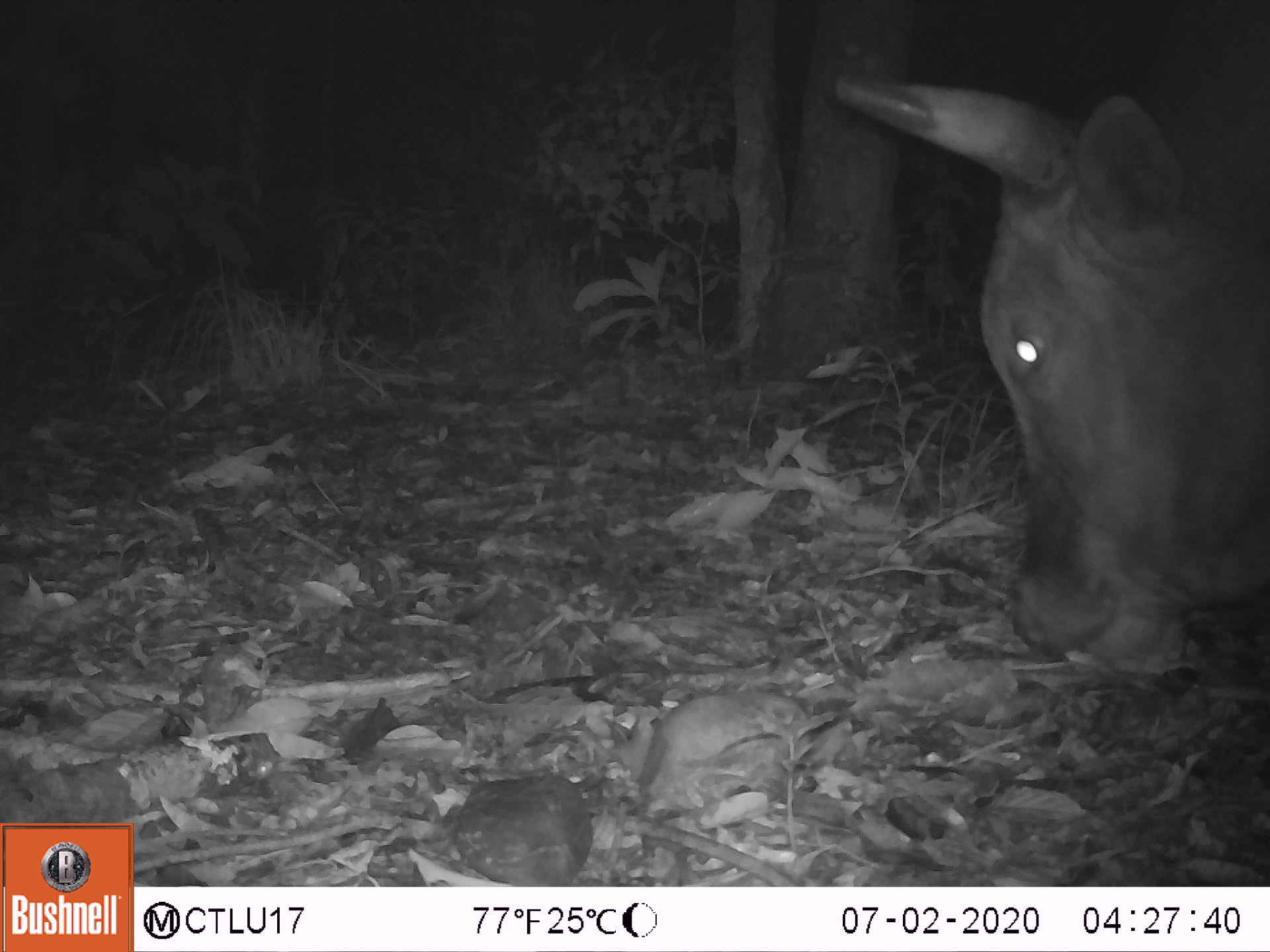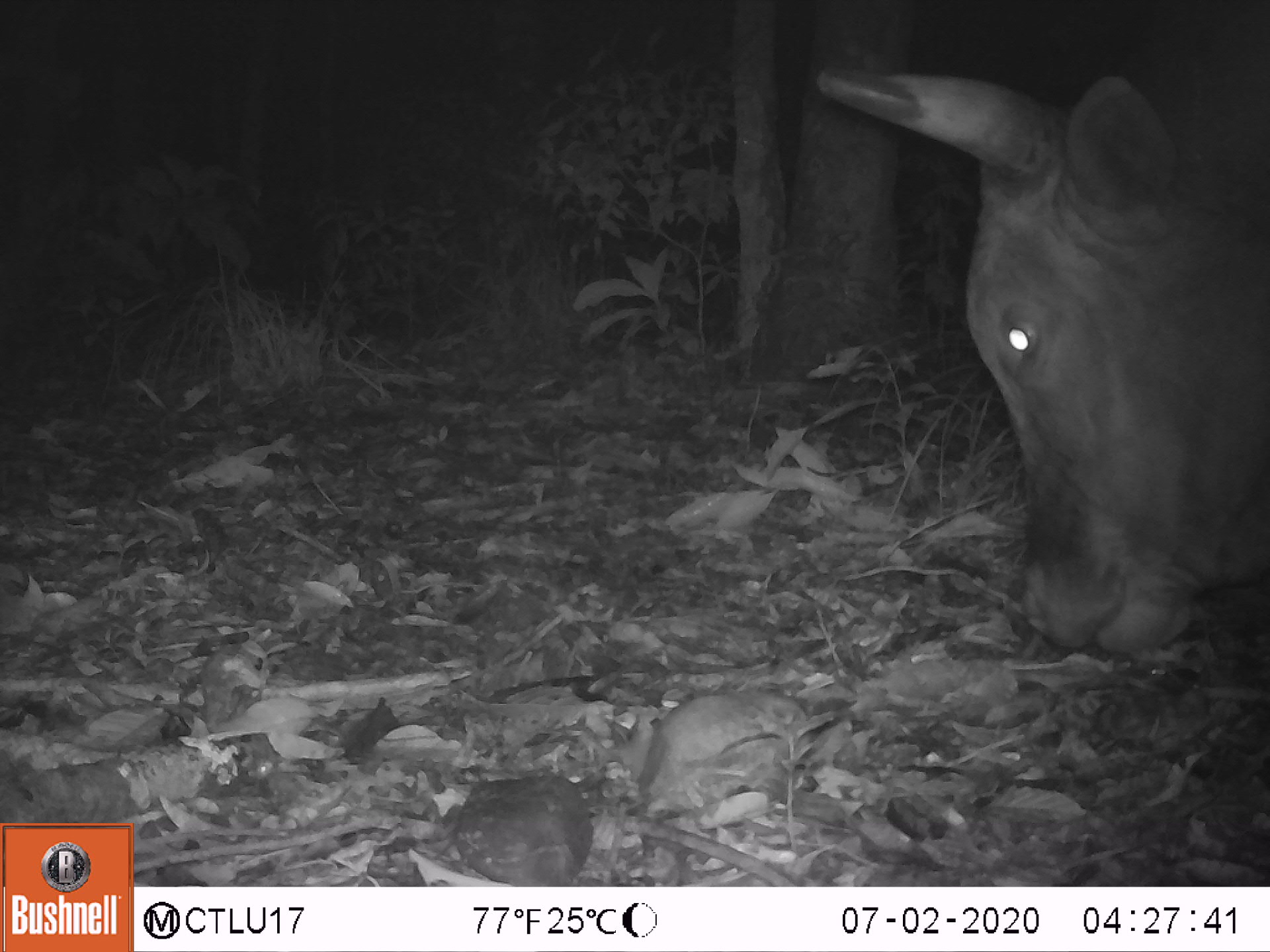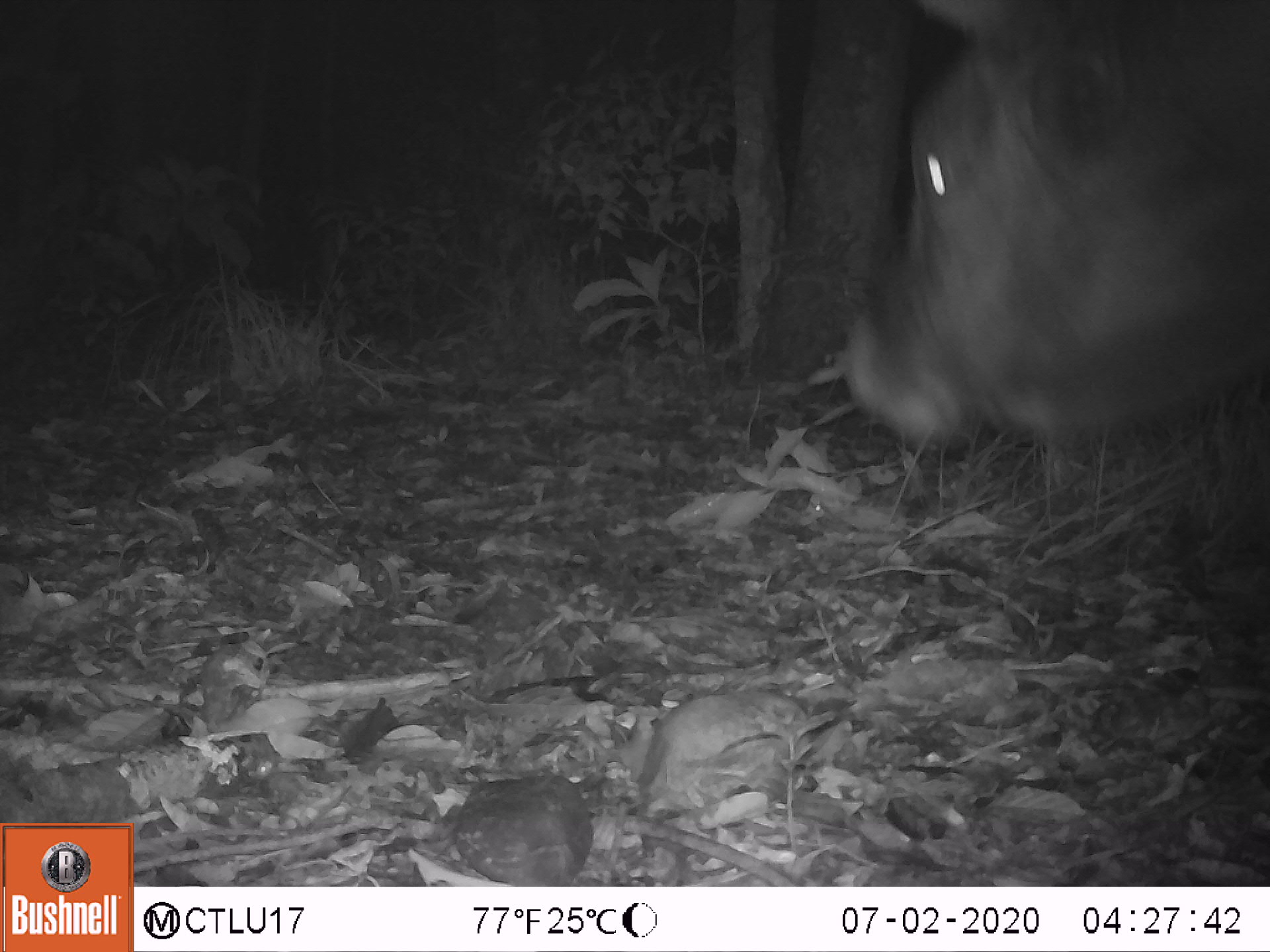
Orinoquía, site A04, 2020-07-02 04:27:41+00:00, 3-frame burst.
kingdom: Animalia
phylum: Chordata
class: Mammalia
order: Artiodactyla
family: Bovidae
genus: Bos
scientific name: Bos taurus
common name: cow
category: cattle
Cattle (cow) (Bos taurus).